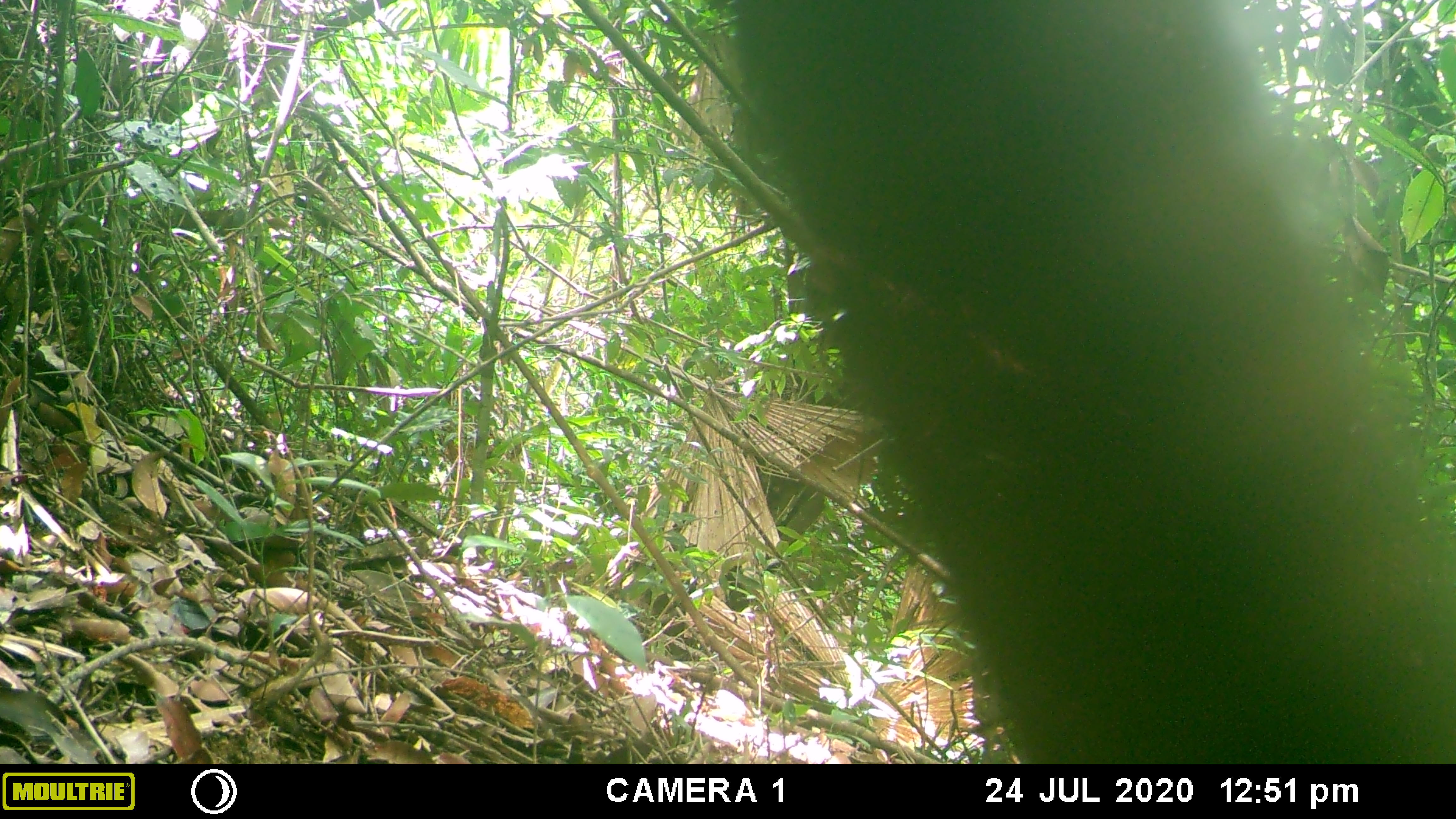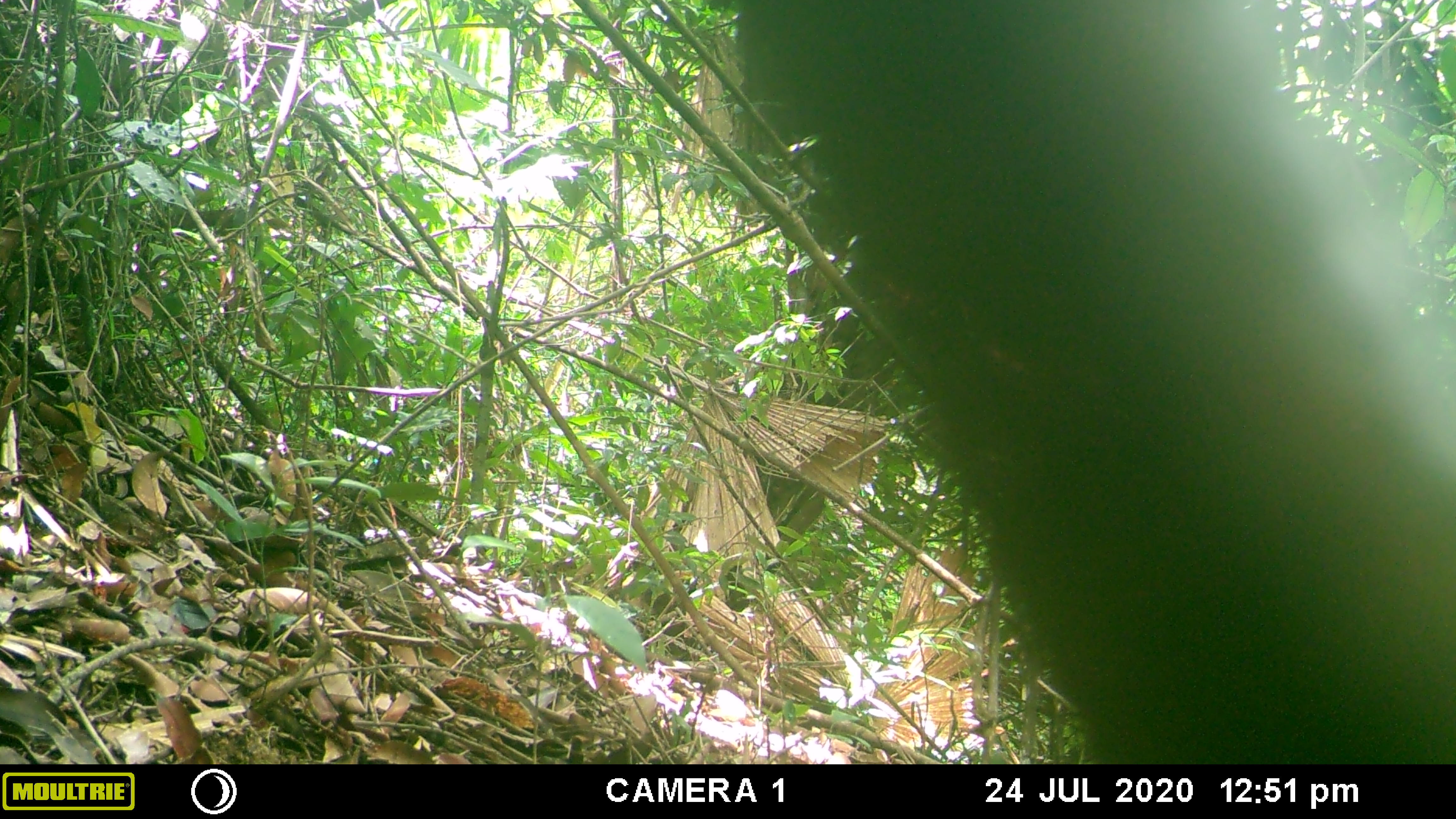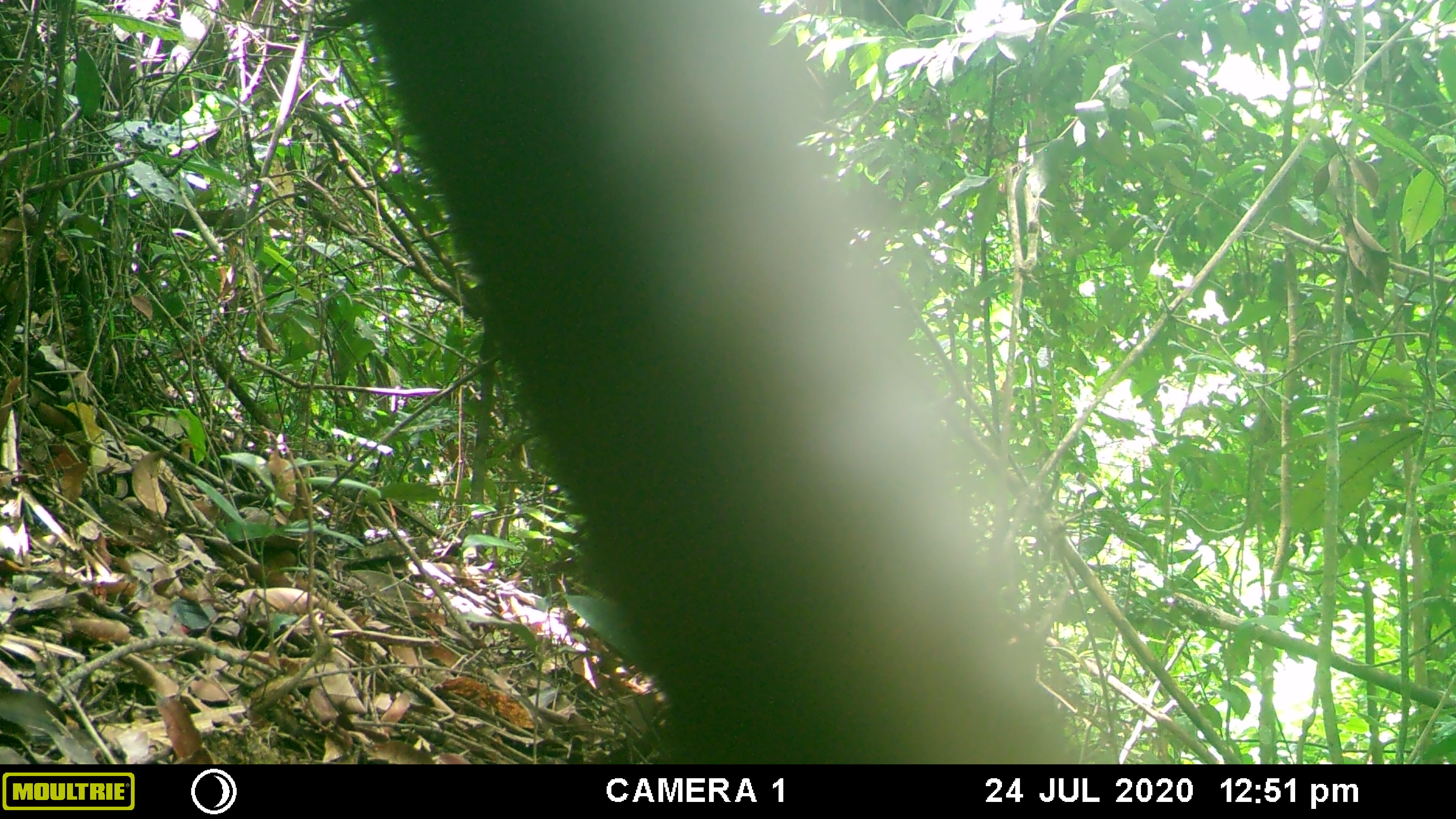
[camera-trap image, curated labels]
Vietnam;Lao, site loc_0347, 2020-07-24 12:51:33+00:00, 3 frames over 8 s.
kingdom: Animalia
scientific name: Animalia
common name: animal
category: unidentified animal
Unidentified animal (animal) (Animalia). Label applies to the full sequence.